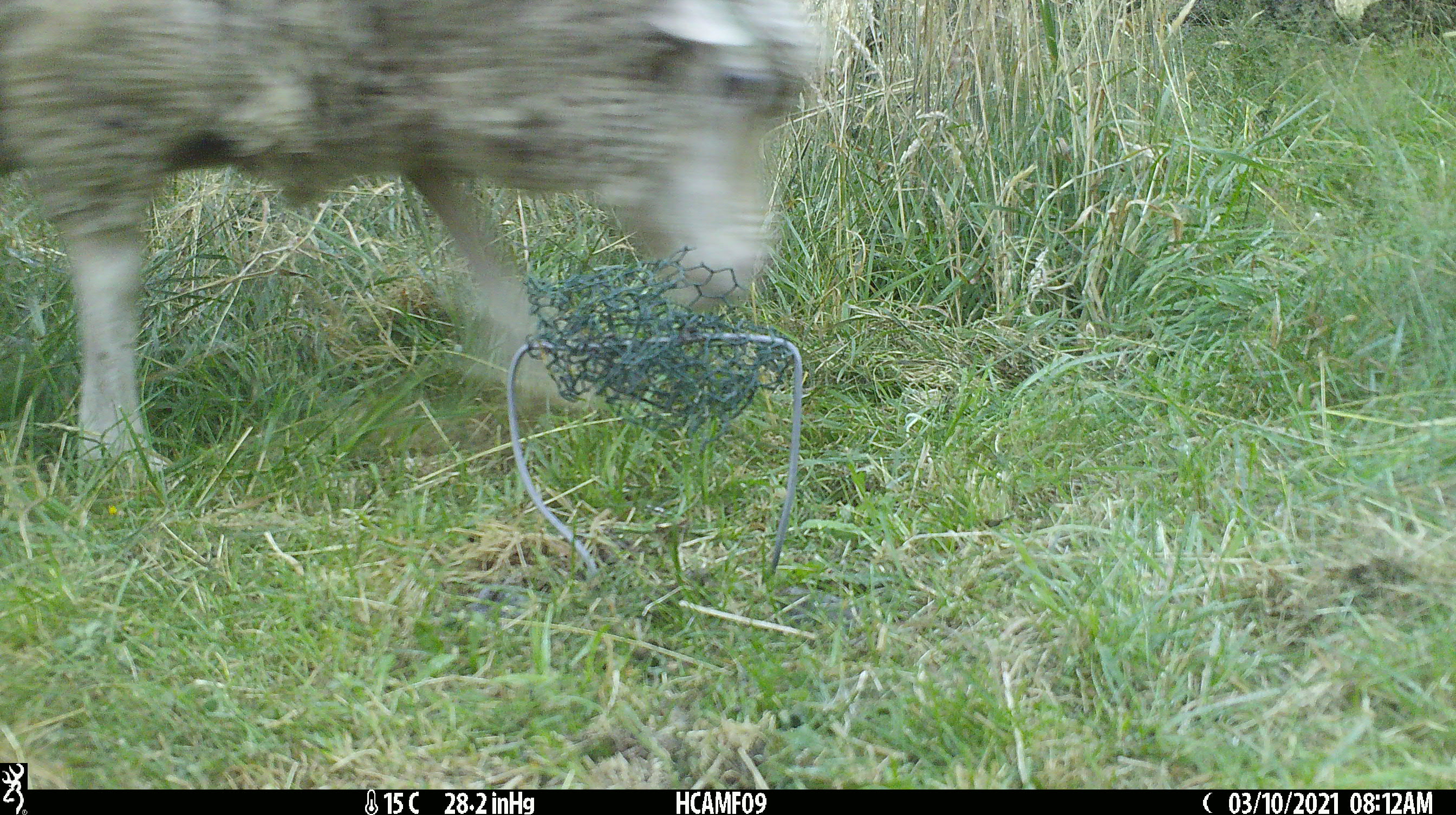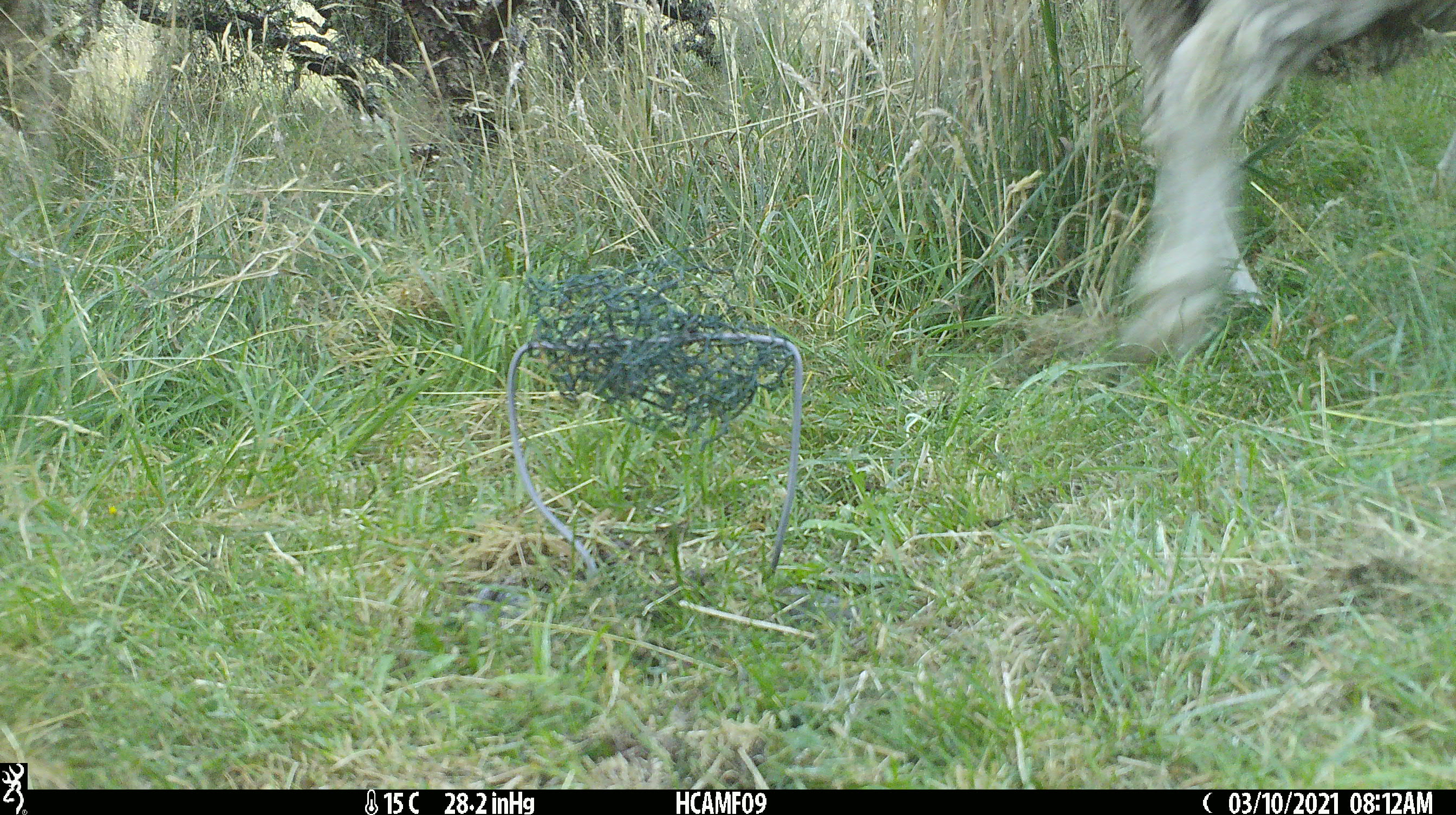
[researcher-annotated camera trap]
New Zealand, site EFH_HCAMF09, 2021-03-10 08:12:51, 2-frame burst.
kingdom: Animalia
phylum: Chordata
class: Mammalia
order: Artiodactyla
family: Bovidae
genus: Ovis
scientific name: Ovis aries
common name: domestic sheep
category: sheep